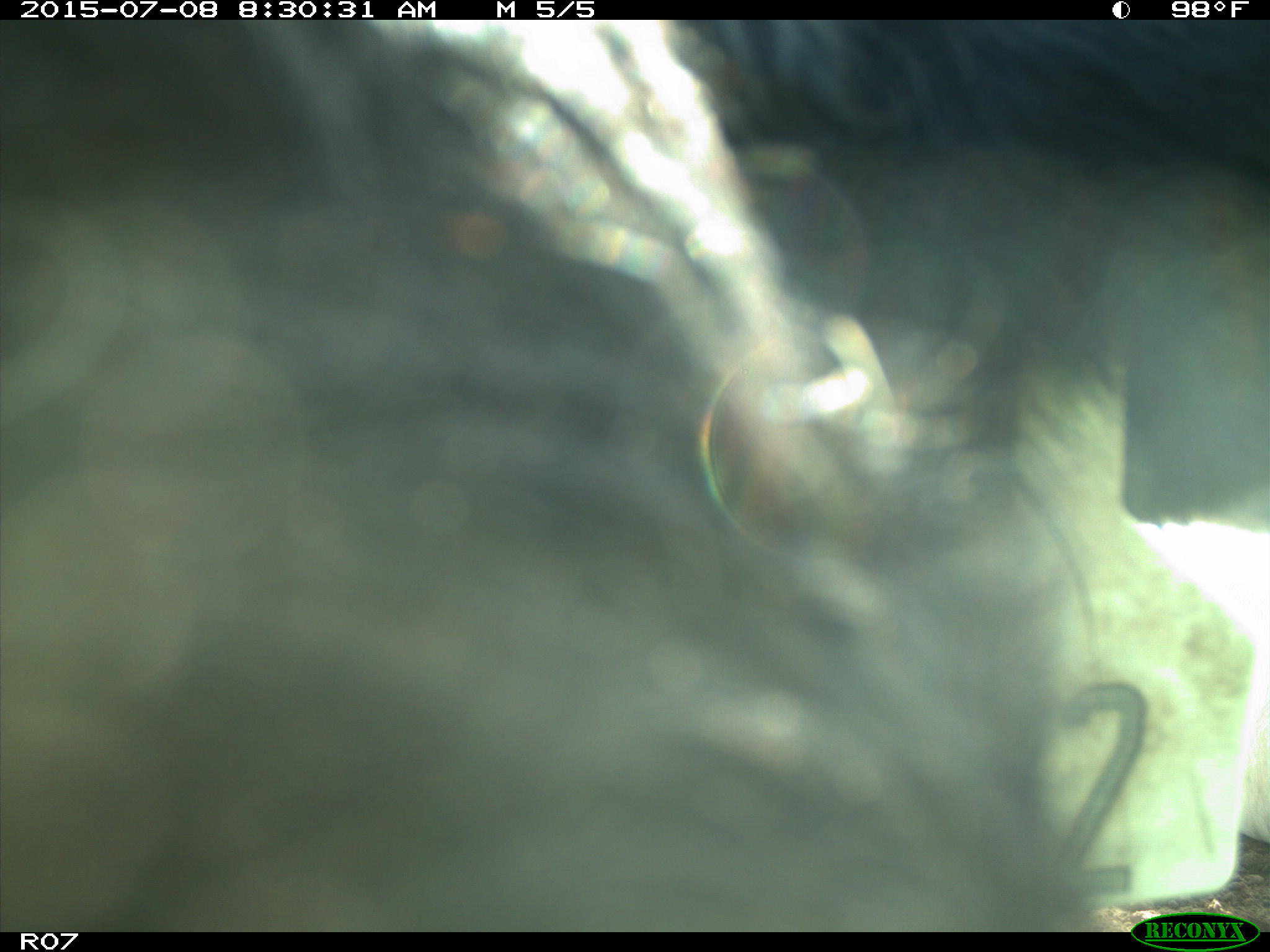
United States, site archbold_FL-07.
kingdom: Animalia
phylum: Chordata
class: Mammalia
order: Artiodactyla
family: Bovidae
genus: Bos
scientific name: Bos taurus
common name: domestic cow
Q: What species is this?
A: Bos taurus (domestic cow).